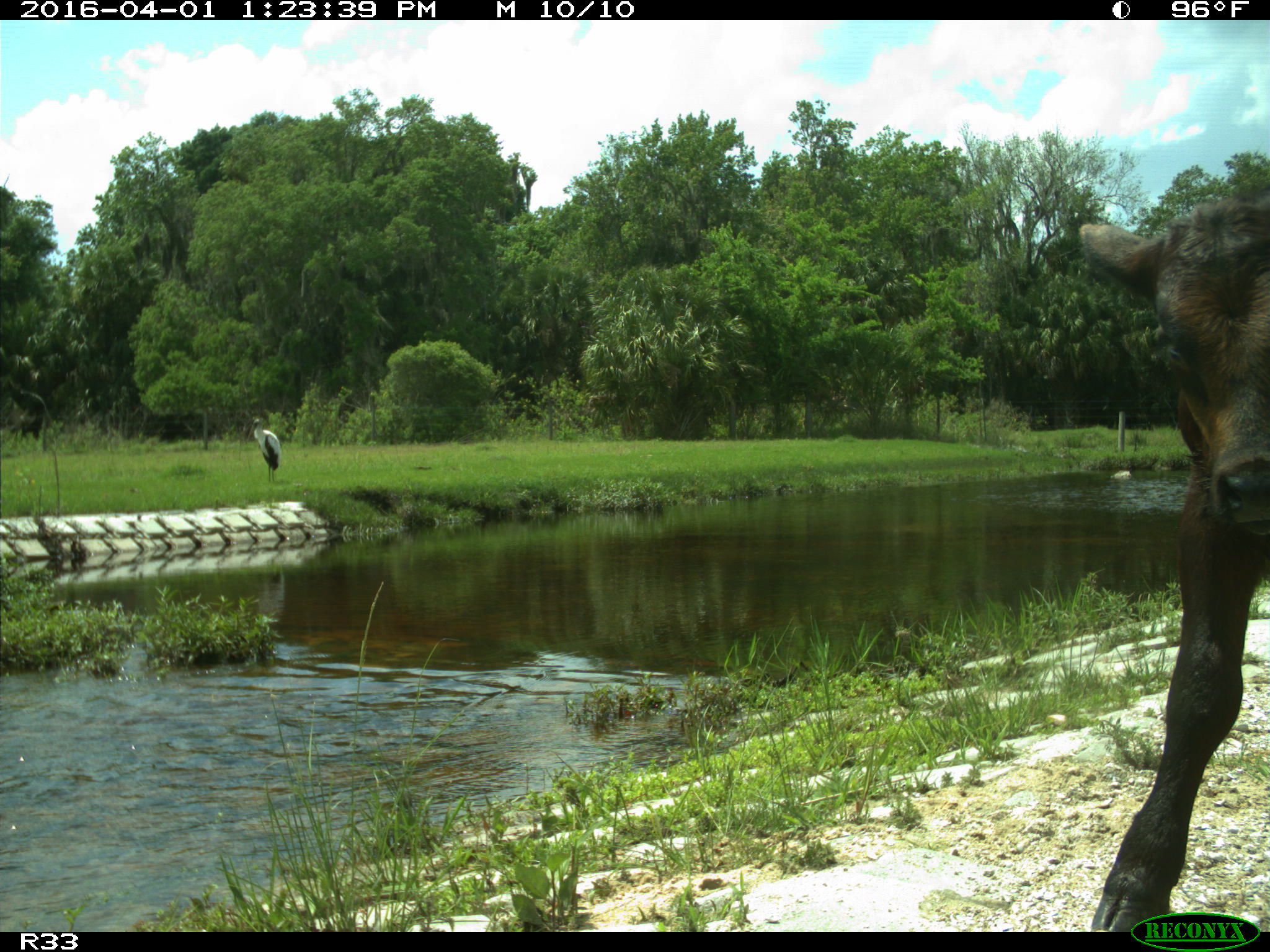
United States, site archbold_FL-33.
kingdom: Animalia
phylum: Chordata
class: Mammalia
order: Artiodactyla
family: Bovidae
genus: Bos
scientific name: Bos taurus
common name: domestic cow